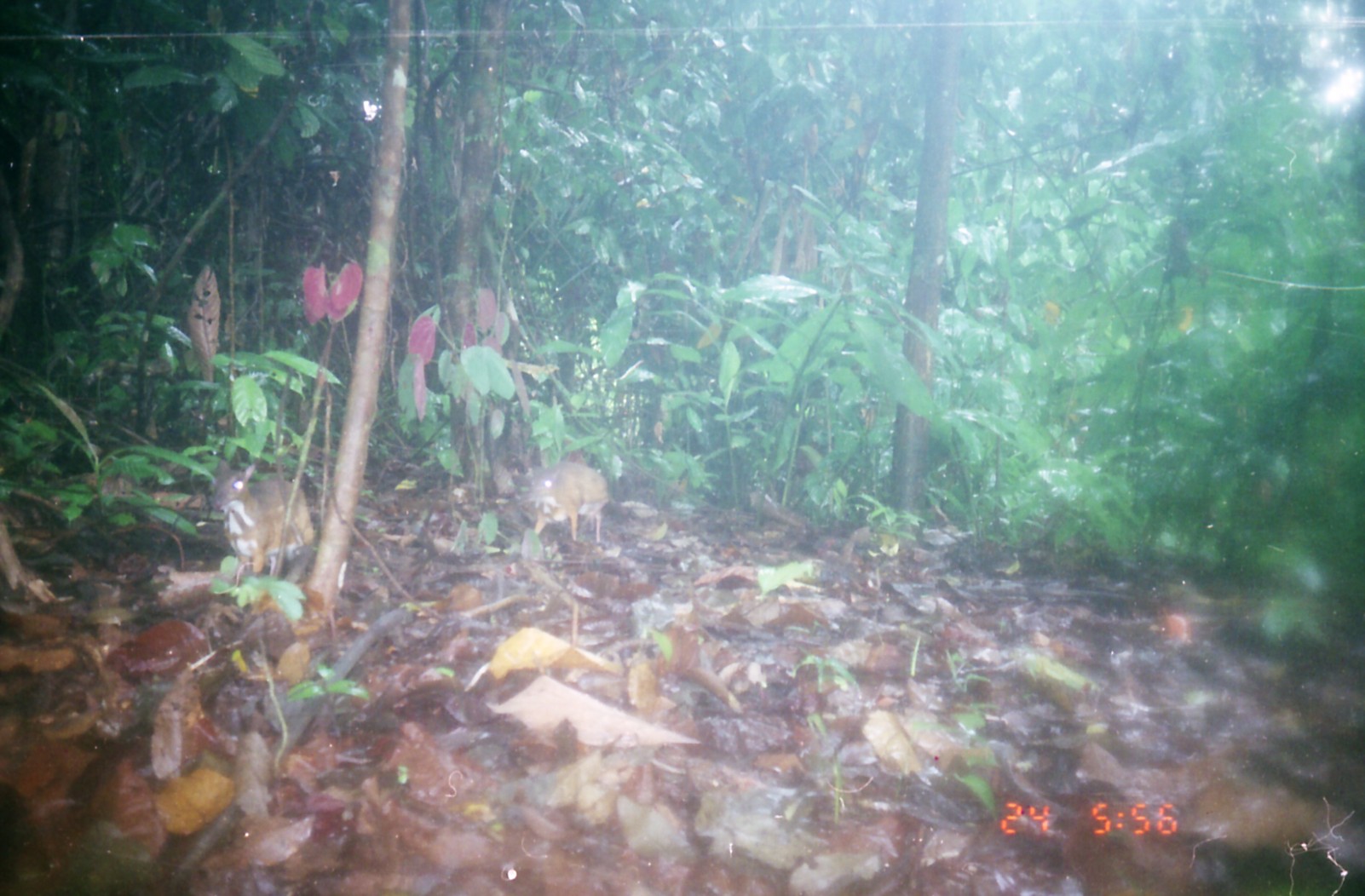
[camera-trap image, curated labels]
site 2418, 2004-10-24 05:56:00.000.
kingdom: Animalia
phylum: Chordata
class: Mammalia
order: Artiodactyla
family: Tragulidae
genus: Tragulus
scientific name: Tragulus napu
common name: greater oriental chevrotain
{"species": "Tragulus napu (greater oriental chevrotain)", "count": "2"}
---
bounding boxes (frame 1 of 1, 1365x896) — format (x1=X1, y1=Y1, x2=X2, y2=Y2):
tragulus napu: (x1=208, y1=457, x2=314, y2=581); (x1=526, y1=459, x2=610, y2=546)